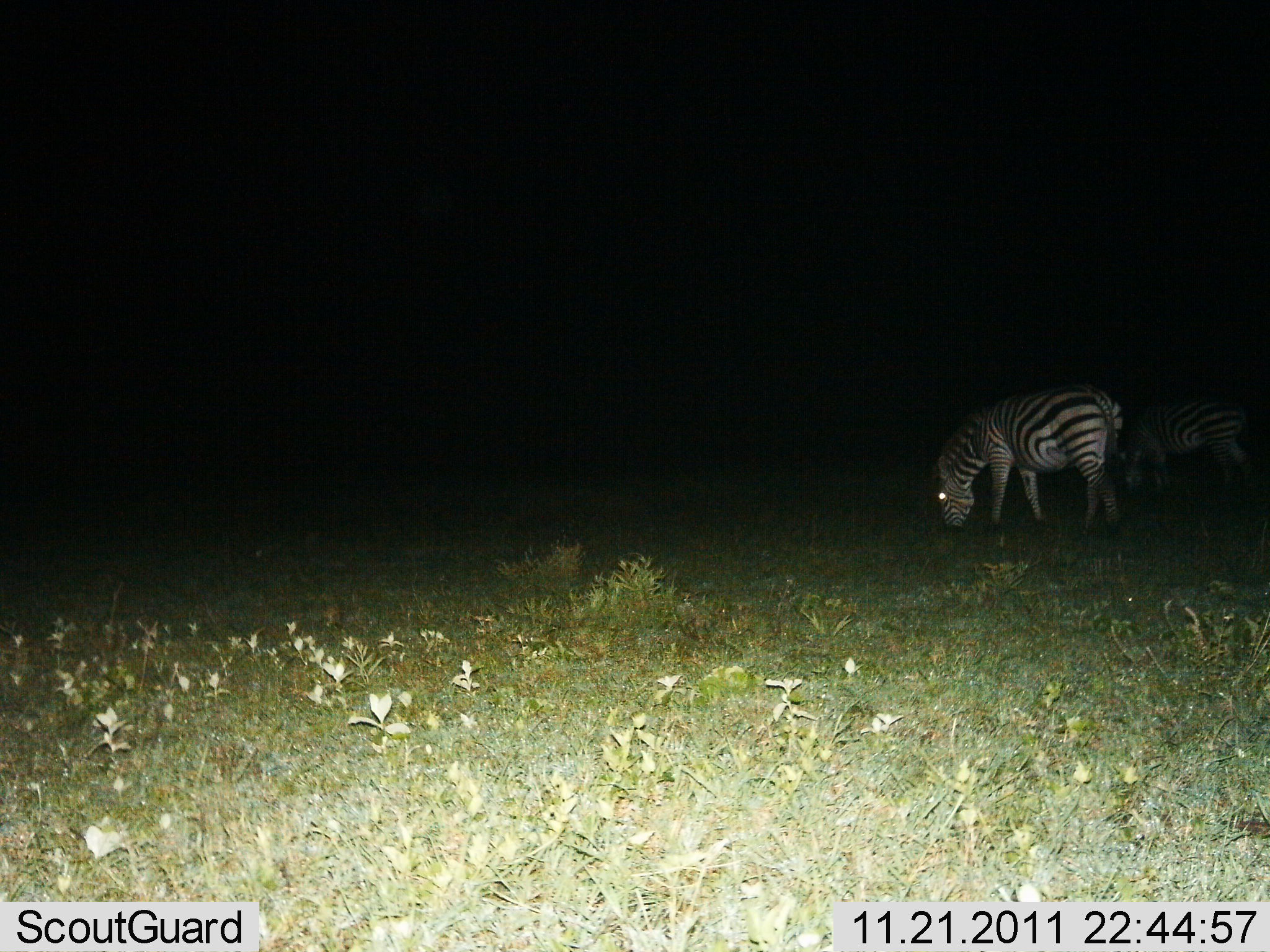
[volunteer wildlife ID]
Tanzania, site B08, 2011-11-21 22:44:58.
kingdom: Animalia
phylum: Chordata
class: Mammalia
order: Perissodactyla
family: Equidae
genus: Equus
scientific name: Equus quagga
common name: plains zebra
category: zebra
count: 2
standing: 18%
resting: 0%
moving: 9%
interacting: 0%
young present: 0%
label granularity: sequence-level